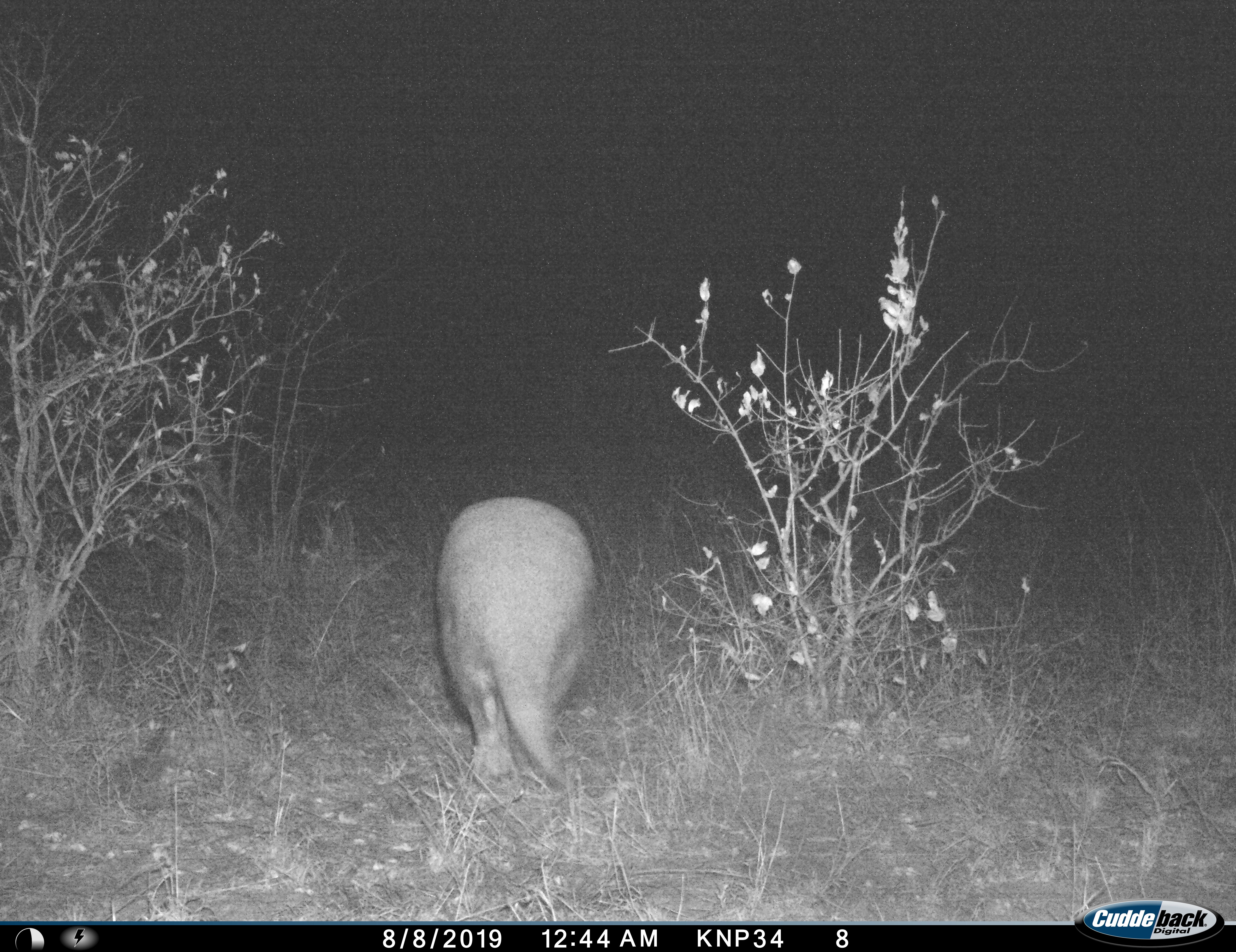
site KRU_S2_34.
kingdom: Animalia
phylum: Chordata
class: Mammalia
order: Tubulidentata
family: Orycteropodidae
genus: Orycteropus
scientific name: Orycteropus afer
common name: aardvark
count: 1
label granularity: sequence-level